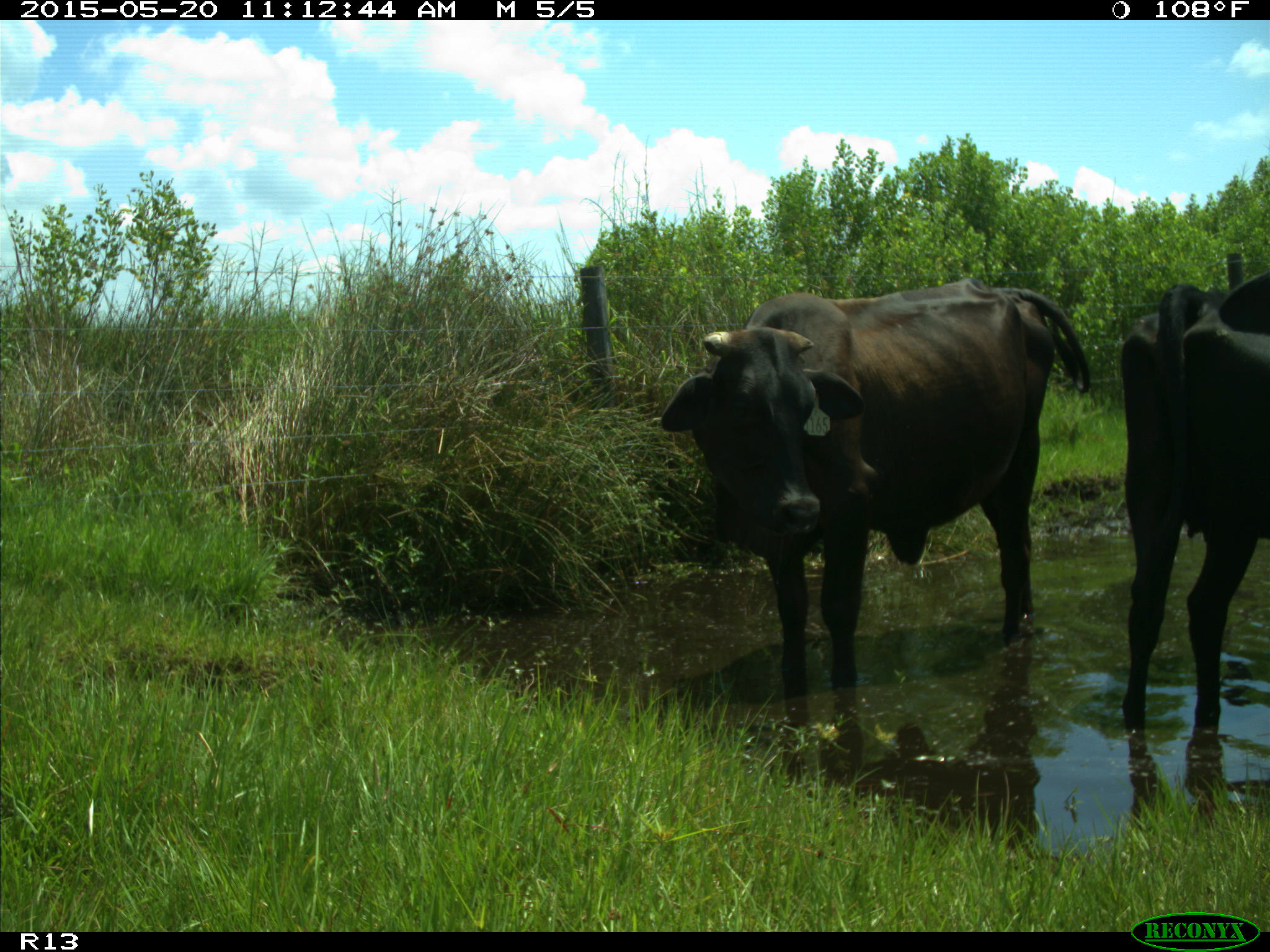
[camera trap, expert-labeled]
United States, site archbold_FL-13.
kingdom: Animalia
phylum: Chordata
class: Mammalia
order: Artiodactyla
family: Bovidae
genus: Bos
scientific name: Bos taurus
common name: domestic cow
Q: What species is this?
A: Bos taurus (domestic cow).